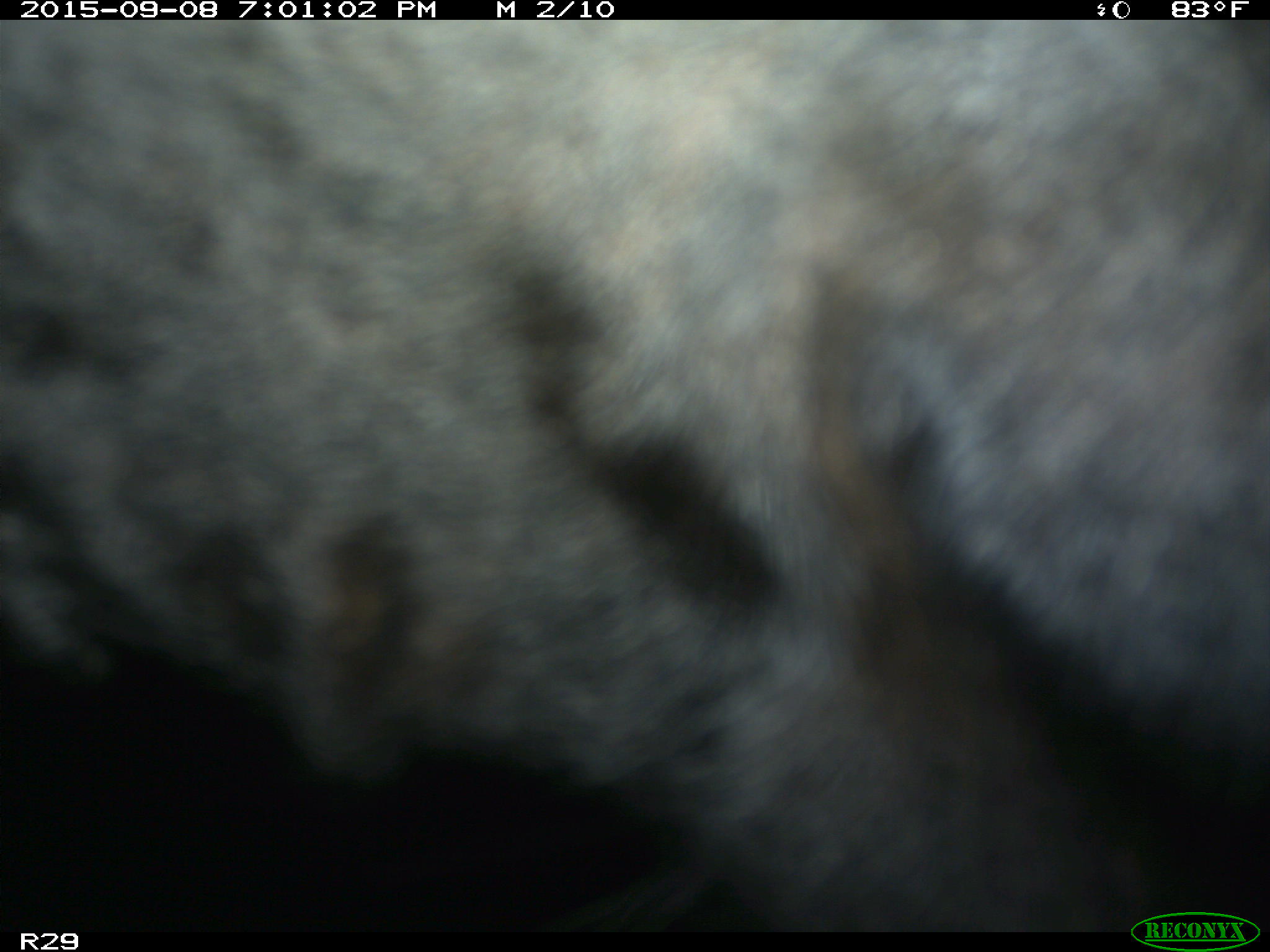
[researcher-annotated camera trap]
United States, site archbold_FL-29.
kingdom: Animalia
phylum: Chordata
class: Mammalia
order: Artiodactyla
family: Bovidae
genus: Bos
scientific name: Bos taurus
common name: domestic cow